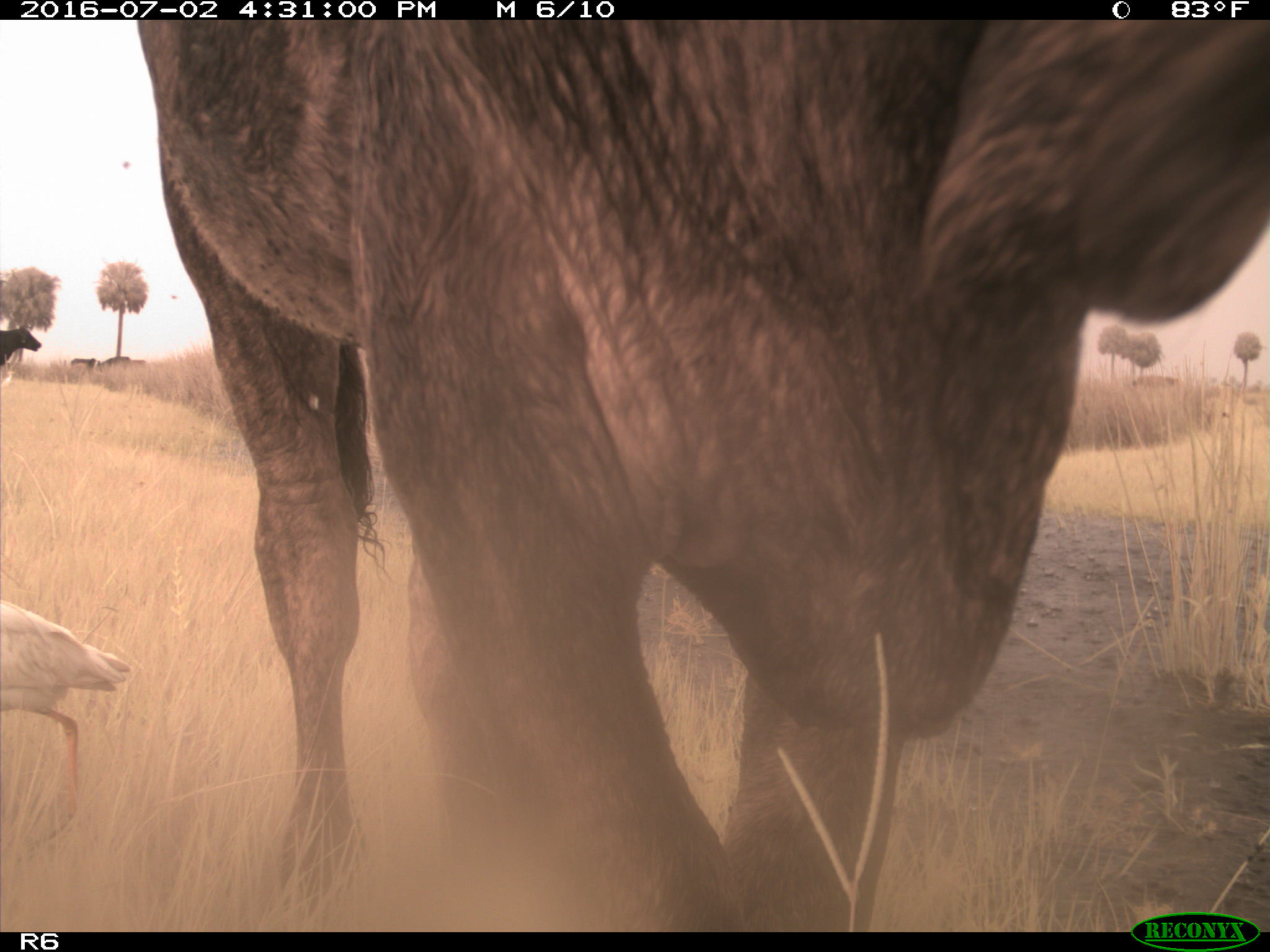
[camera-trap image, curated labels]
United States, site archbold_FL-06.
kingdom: Animalia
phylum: Chordata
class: Mammalia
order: Artiodactyla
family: Bovidae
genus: Bos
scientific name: Bos taurus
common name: domestic cow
Bos taurus (domestic cow).